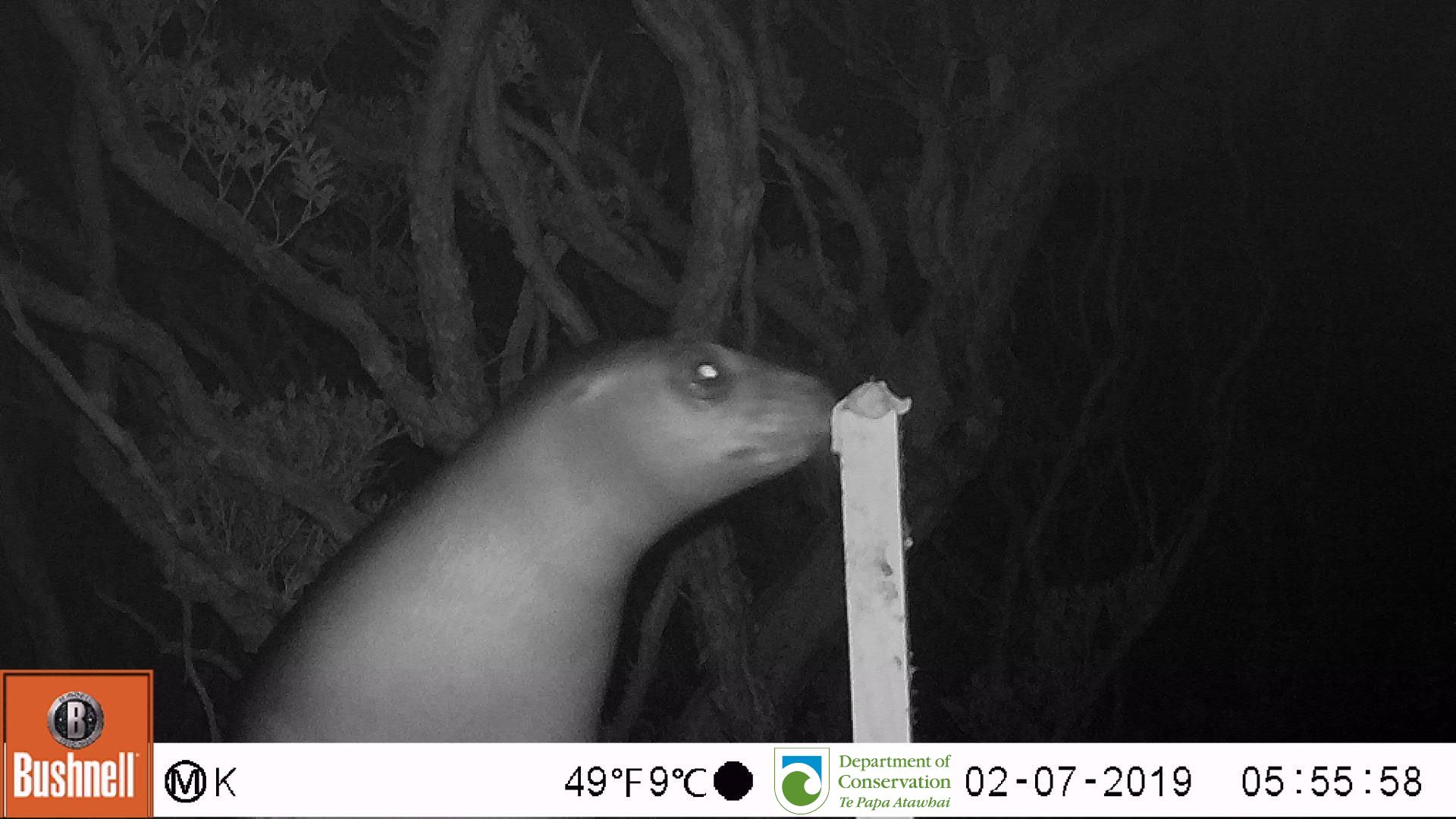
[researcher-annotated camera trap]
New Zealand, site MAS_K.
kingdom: Animalia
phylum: Chordata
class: Mammalia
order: Carnivora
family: Otariidae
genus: Phocarctos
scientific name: Phocarctos hookeri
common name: new zealand sea lion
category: sealion